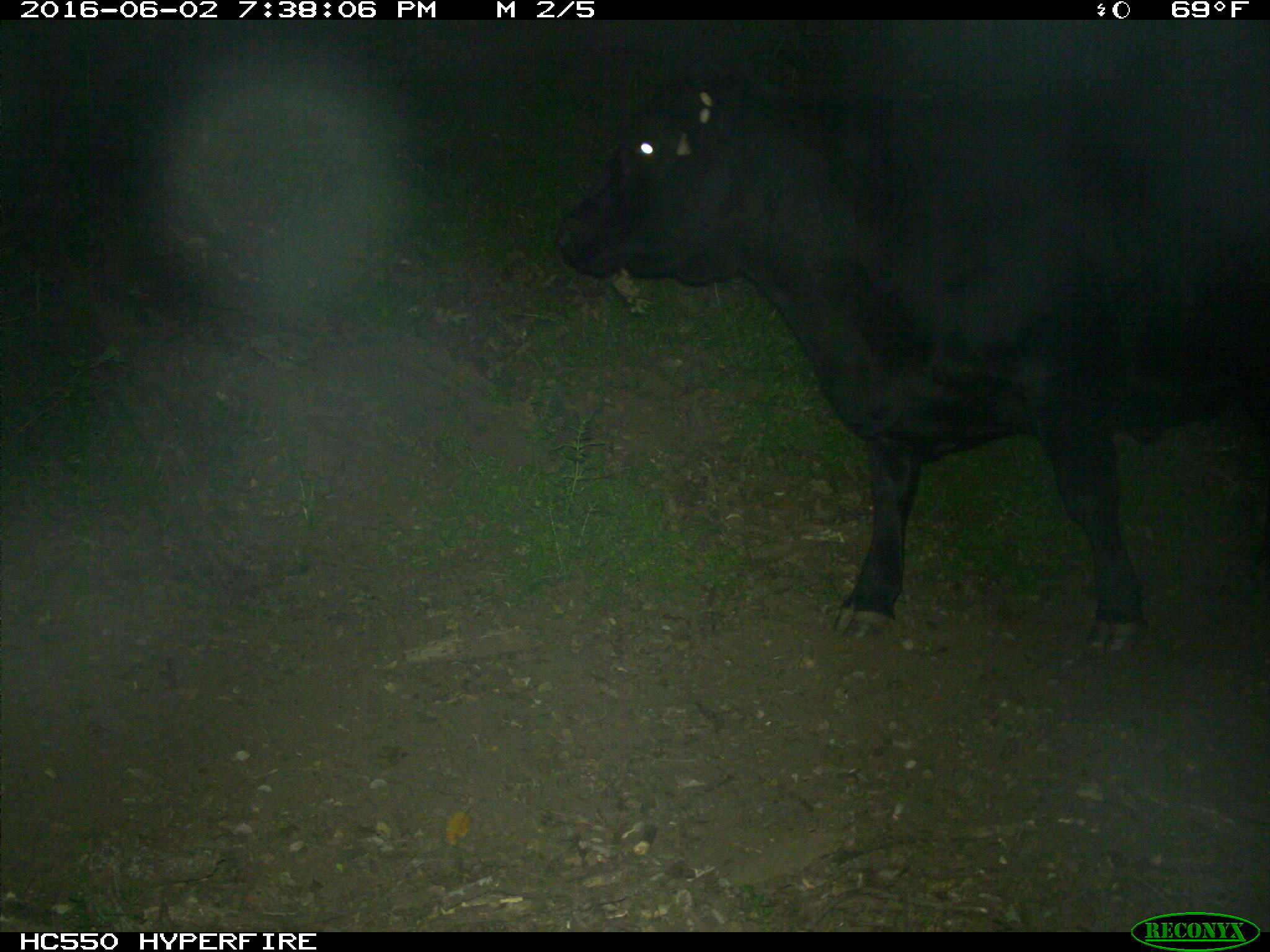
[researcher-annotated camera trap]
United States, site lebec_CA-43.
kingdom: Animalia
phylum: Chordata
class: Mammalia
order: Artiodactyla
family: Bovidae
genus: Bos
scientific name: Bos taurus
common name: domestic cow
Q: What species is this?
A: Bos taurus (domestic cow).